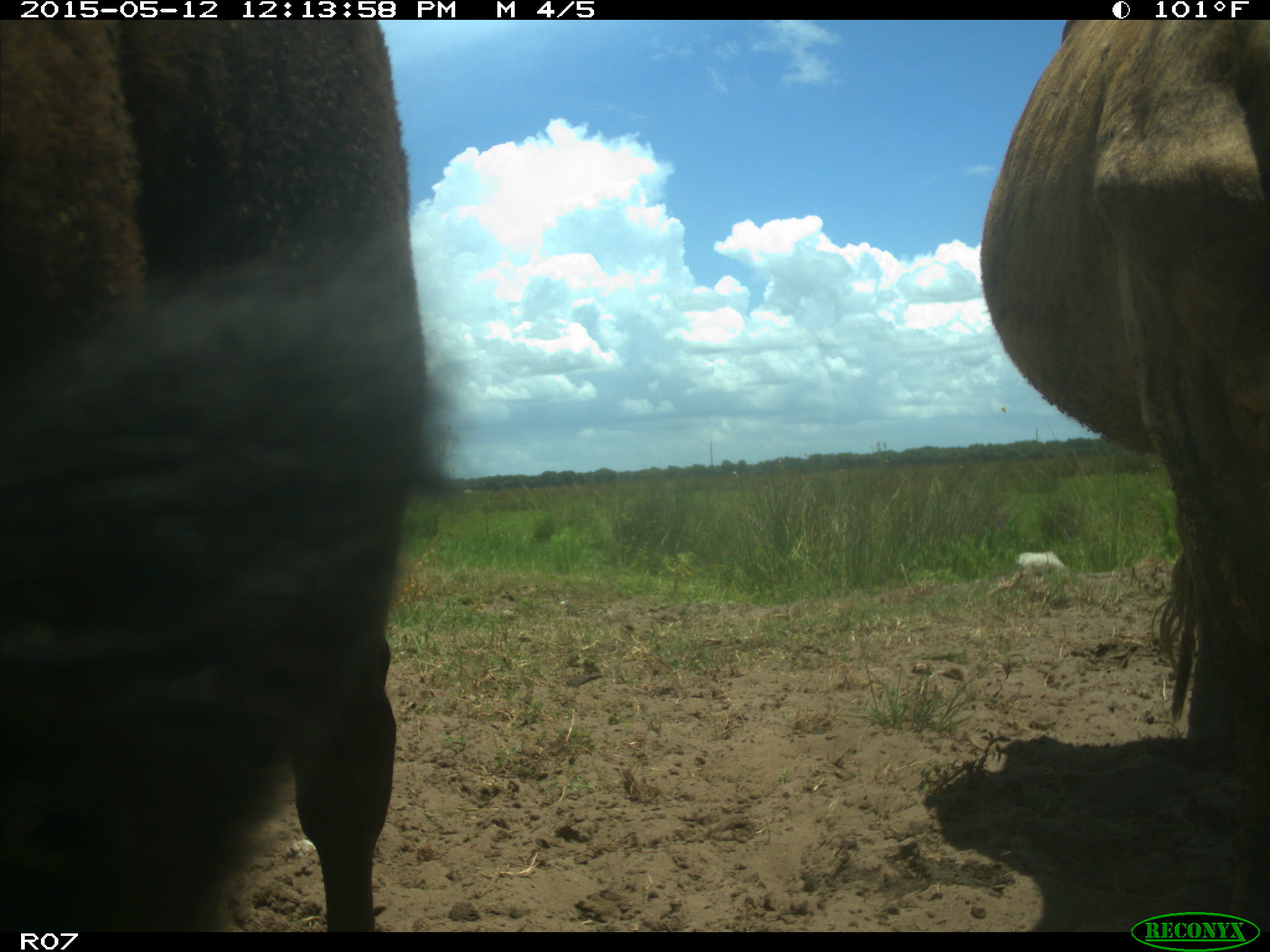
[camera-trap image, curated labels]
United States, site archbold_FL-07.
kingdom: Animalia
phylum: Chordata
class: Mammalia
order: Artiodactyla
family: Bovidae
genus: Bos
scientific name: Bos taurus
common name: domestic cow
Bos taurus (domestic cow).